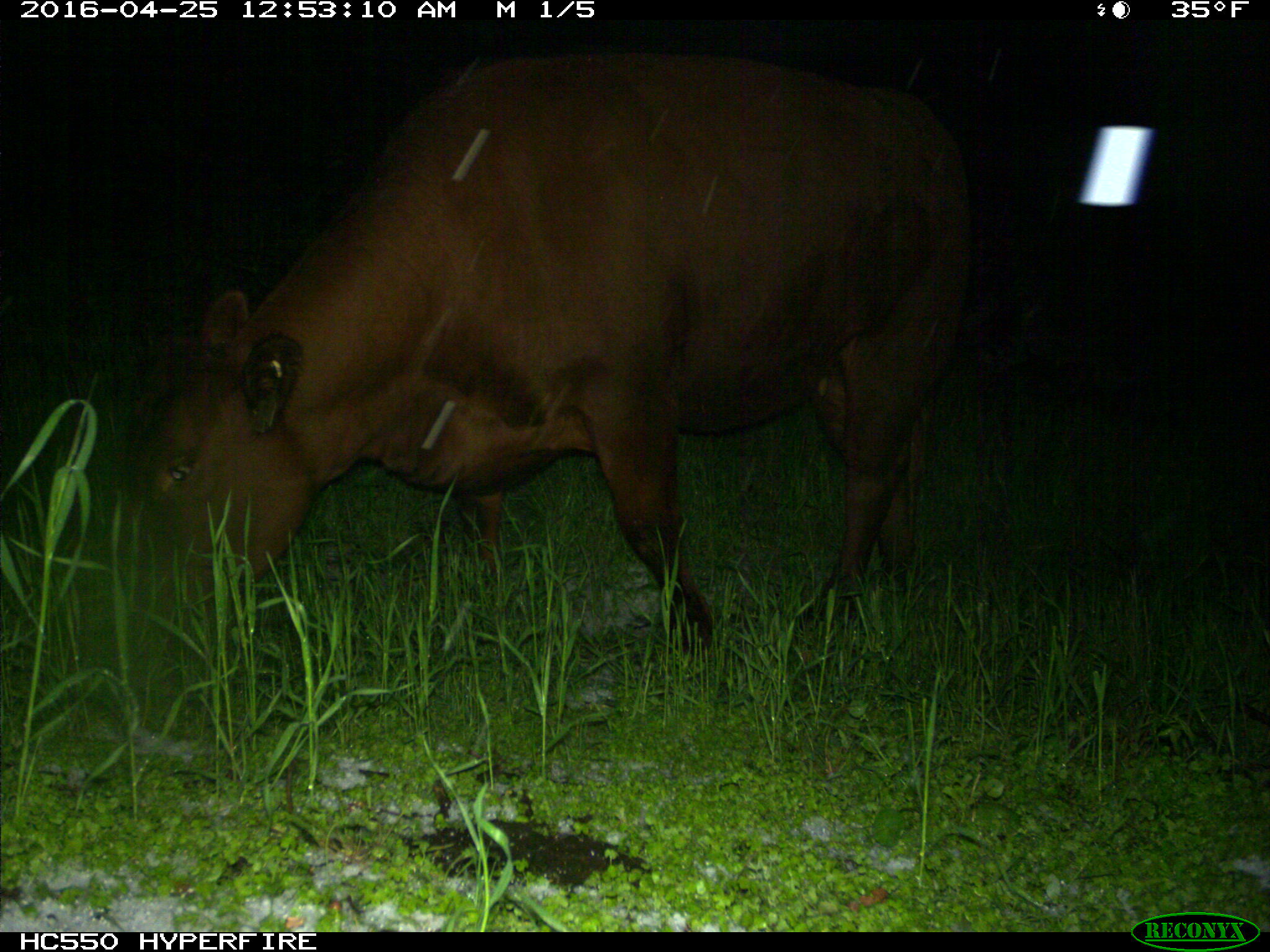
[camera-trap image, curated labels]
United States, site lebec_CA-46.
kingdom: Animalia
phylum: Chordata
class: Mammalia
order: Artiodactyla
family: Bovidae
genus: Bos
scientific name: Bos taurus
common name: domestic cow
Bos taurus (domestic cow).